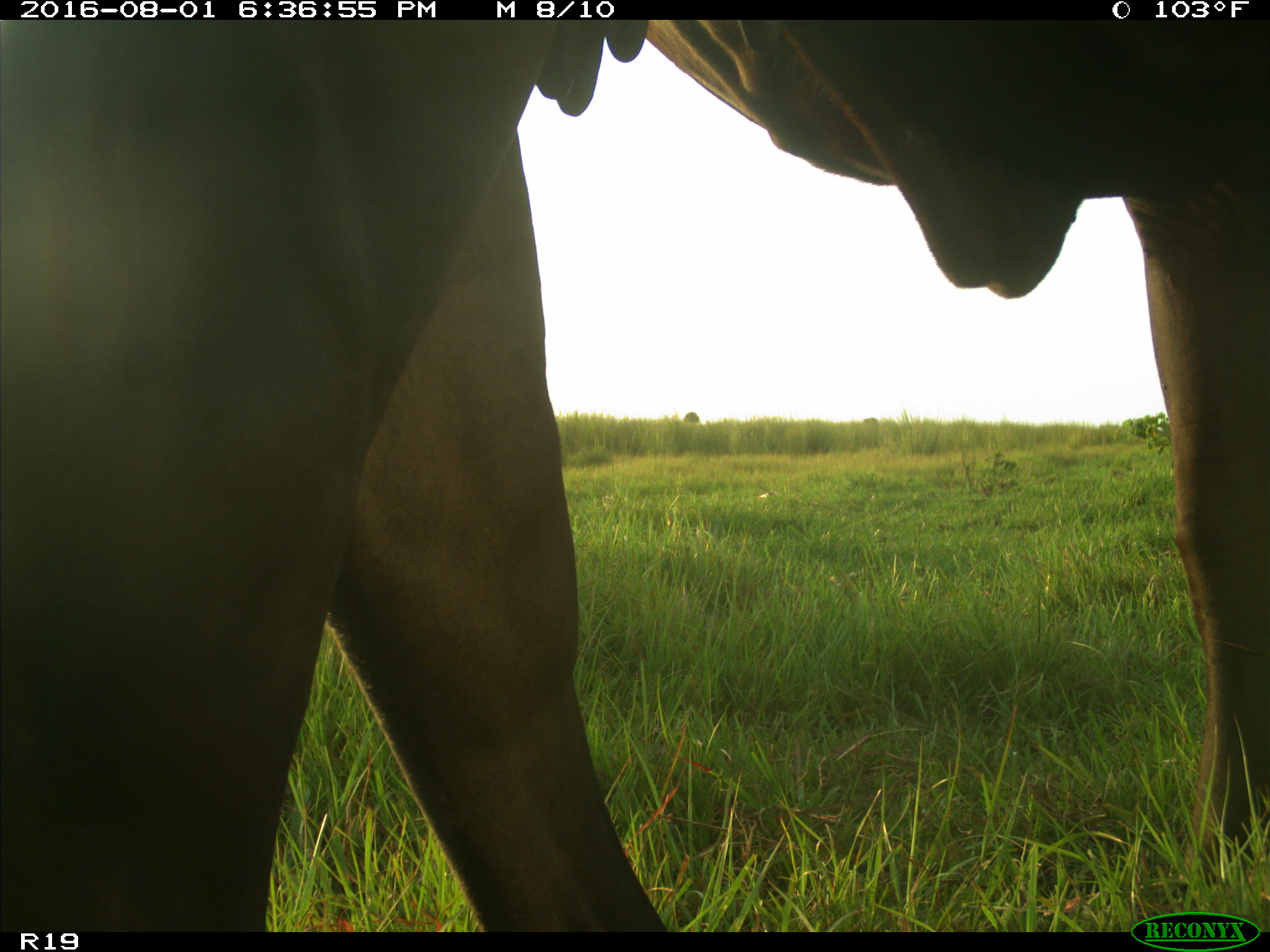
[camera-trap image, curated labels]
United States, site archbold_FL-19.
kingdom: Animalia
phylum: Chordata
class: Mammalia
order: Artiodactyla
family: Bovidae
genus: Bos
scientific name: Bos taurus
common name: domestic cow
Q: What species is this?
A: Bos taurus (domestic cow).